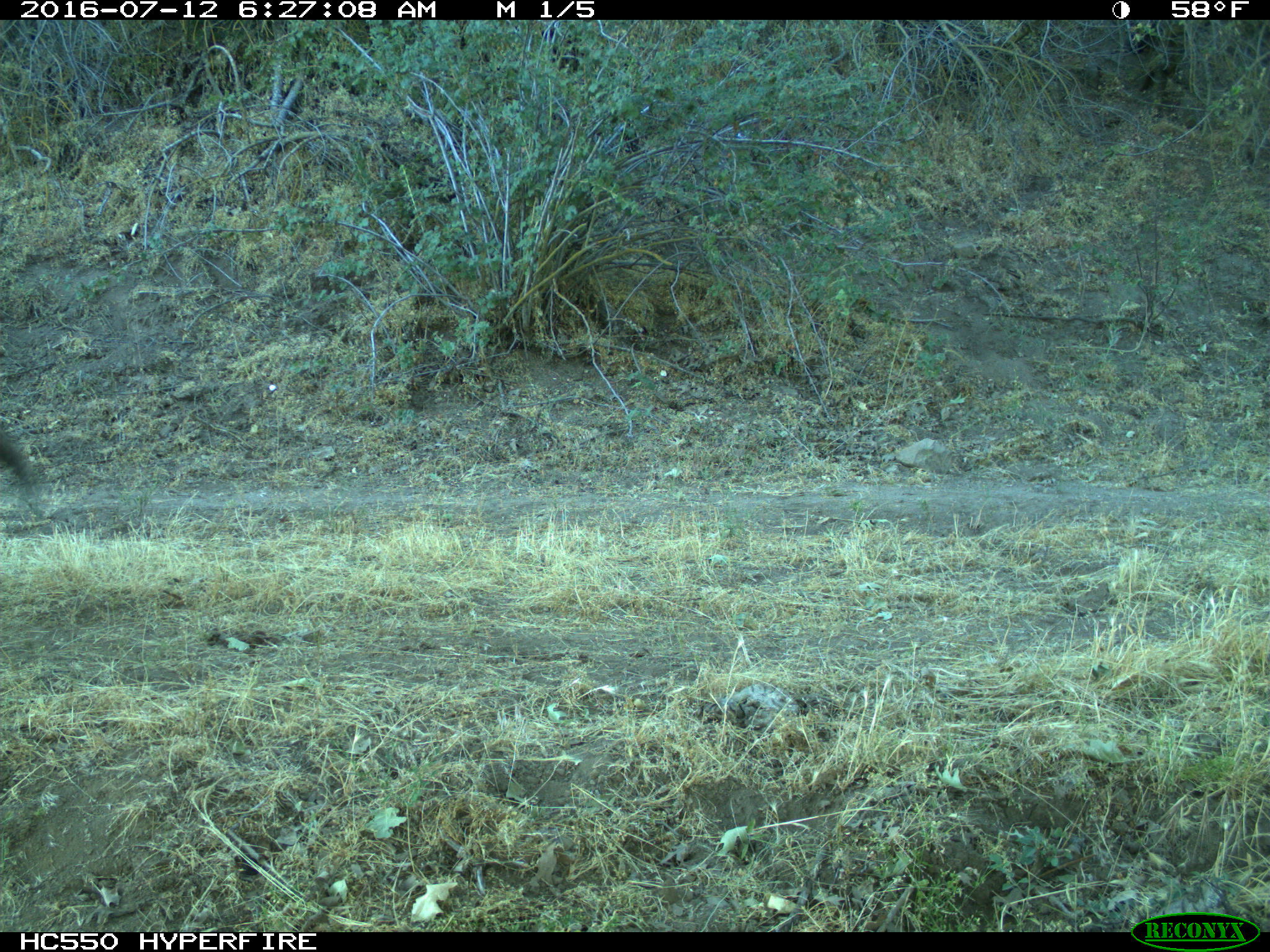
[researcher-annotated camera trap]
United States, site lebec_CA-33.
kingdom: Animalia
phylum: Chordata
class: Mammalia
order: Artiodactyla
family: Suidae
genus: Sus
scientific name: Sus scrofa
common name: wild boar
Sus scrofa (wild boar).